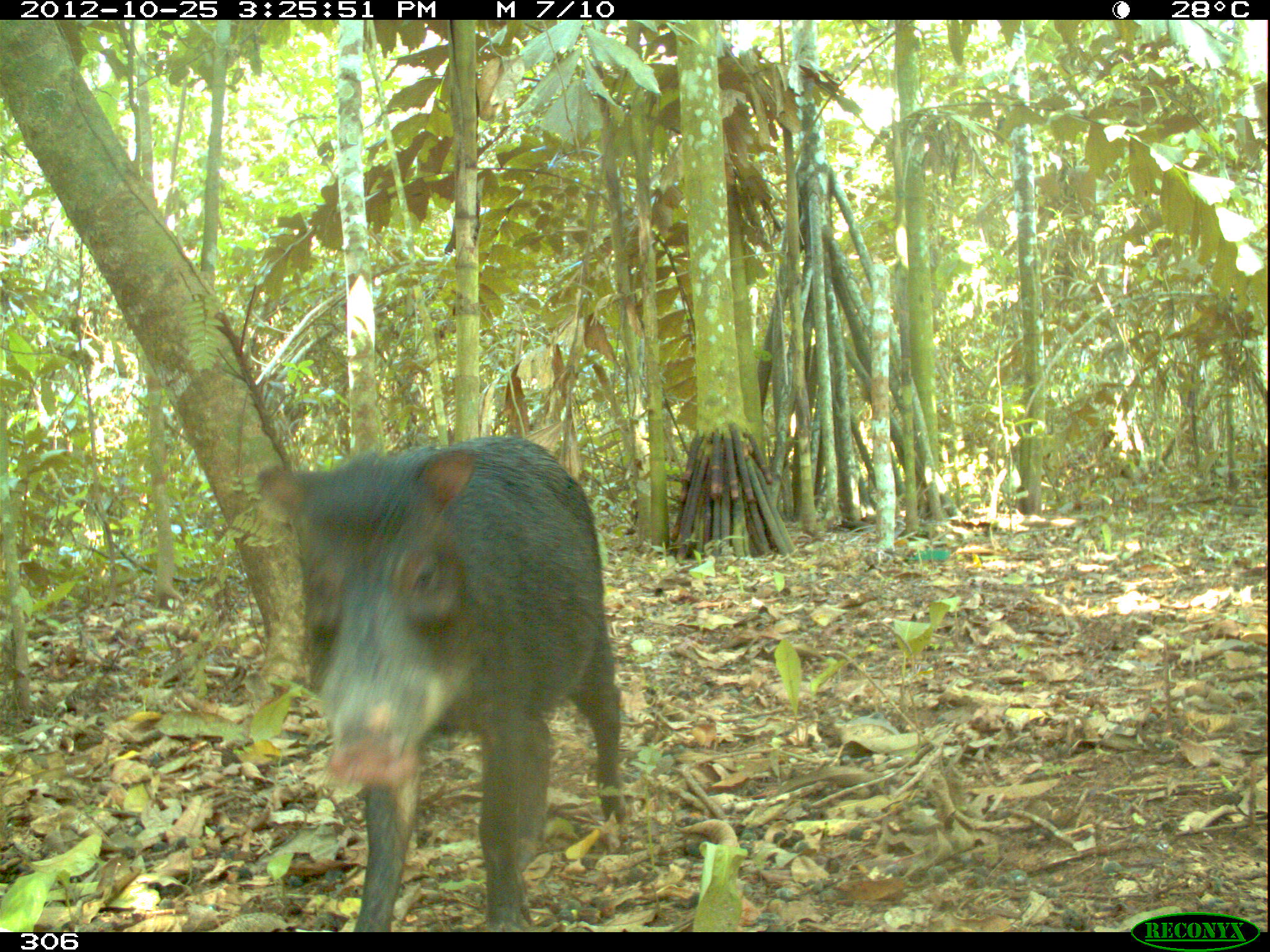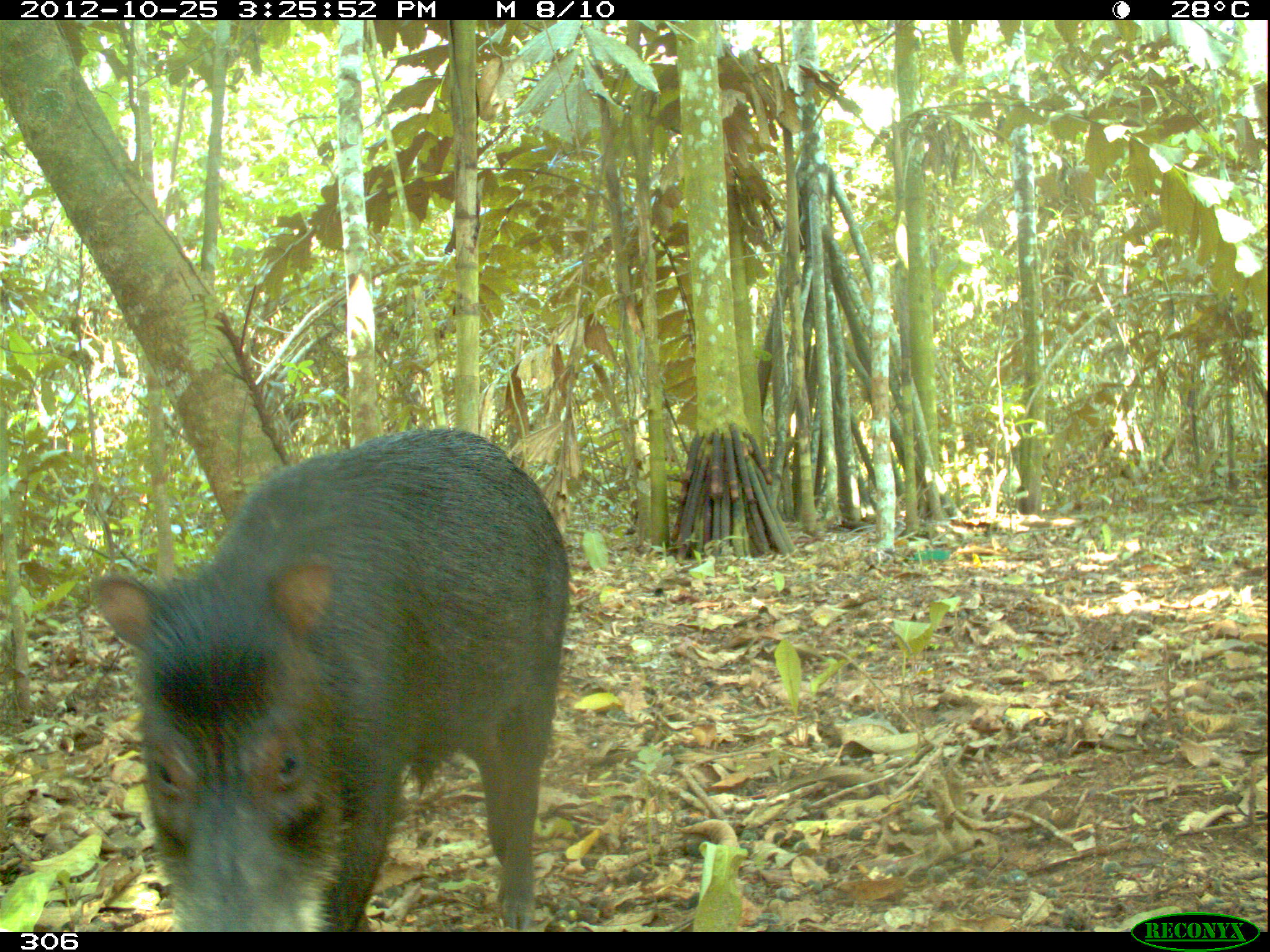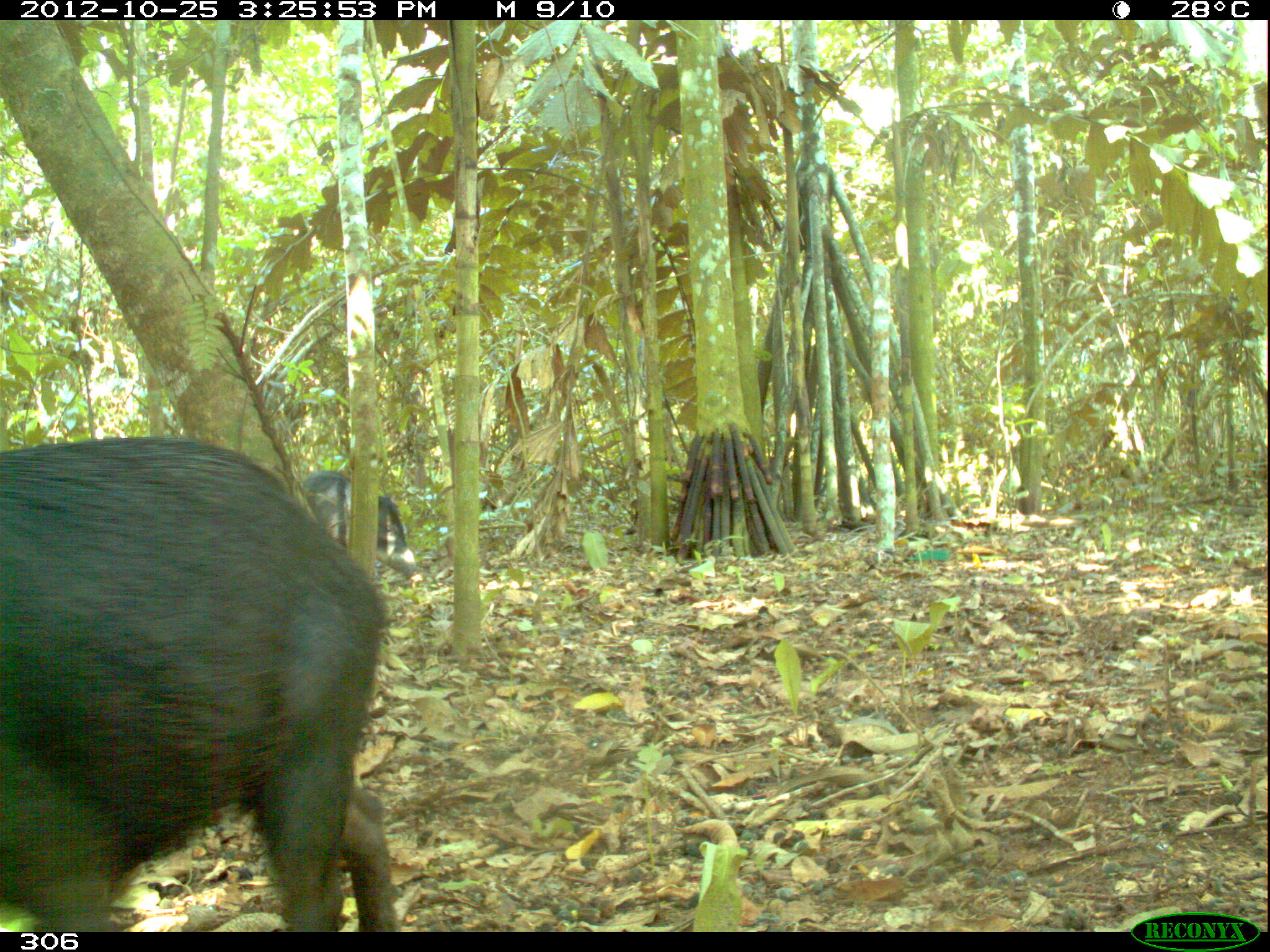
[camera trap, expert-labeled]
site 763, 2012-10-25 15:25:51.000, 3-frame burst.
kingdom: Animalia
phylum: Chordata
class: Mammalia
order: Artiodactyla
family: Tayassuidae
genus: Tayassu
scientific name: Tayassu pecari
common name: white-lipped peccary